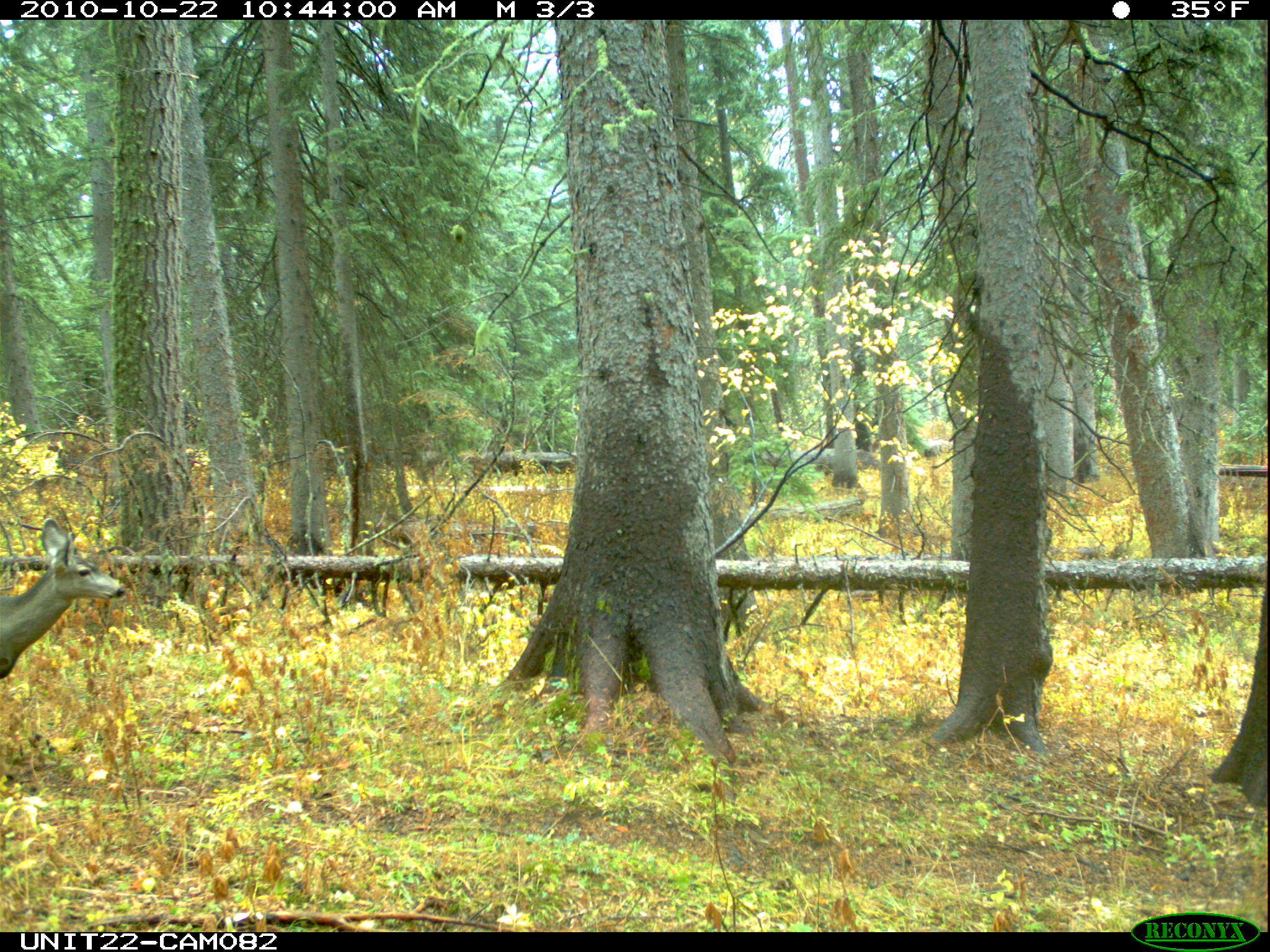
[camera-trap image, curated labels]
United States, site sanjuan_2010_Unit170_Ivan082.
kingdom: Animalia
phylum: Chordata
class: Mammalia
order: Artiodactyla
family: Cervidae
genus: Odocoileus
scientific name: Odocoileus hemionus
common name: mule deer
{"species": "Odocoileus hemionus (mule deer)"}